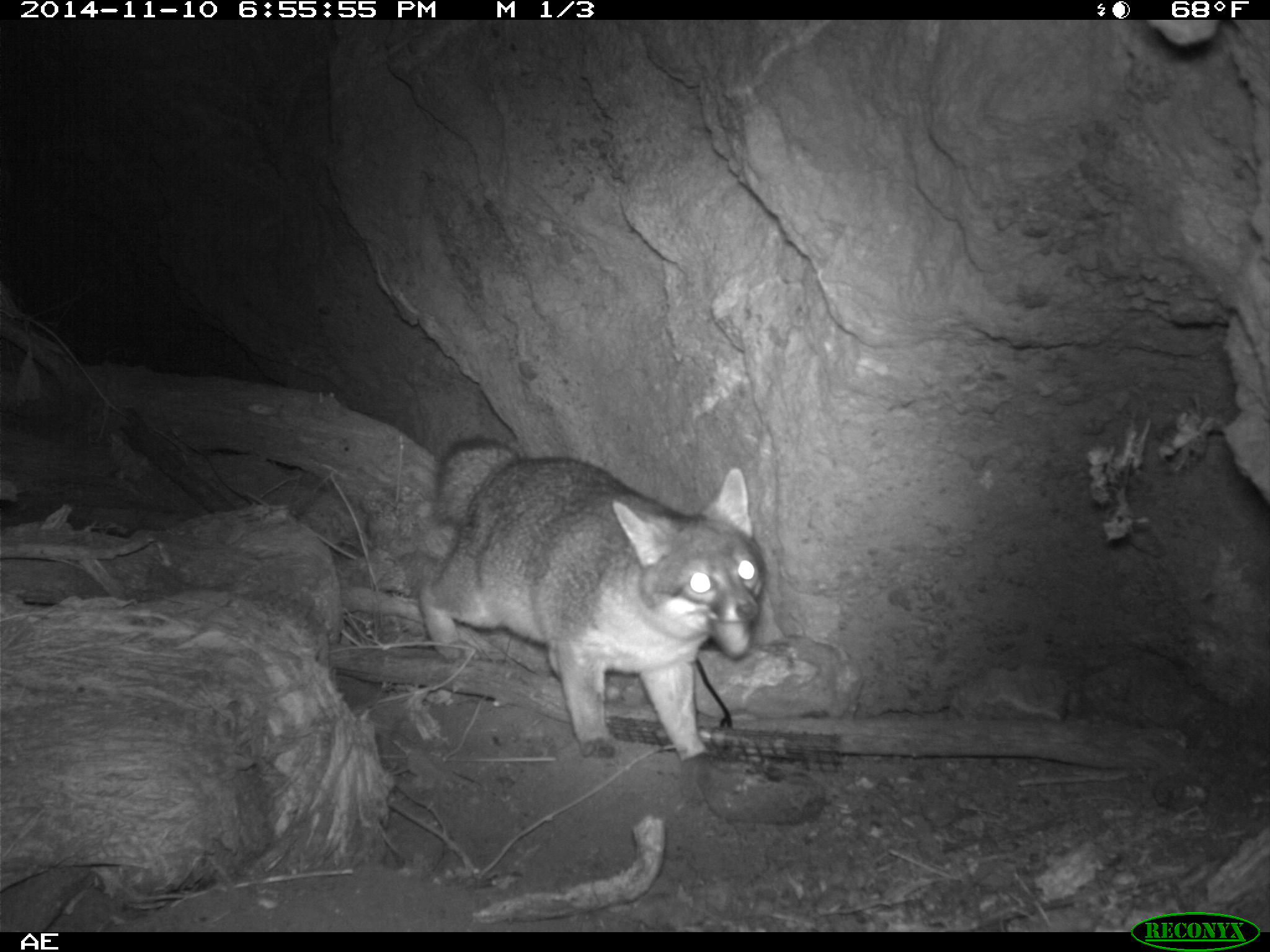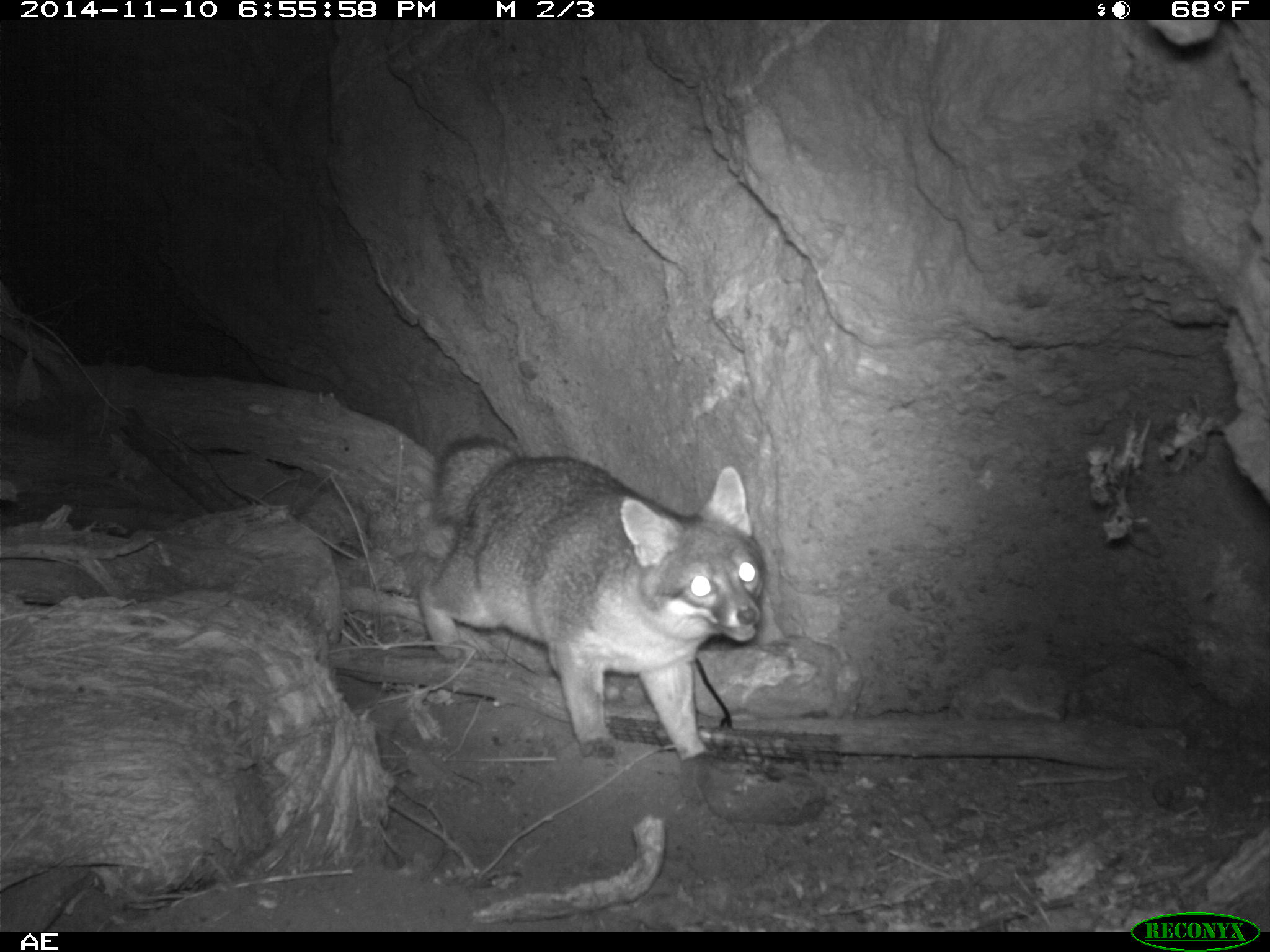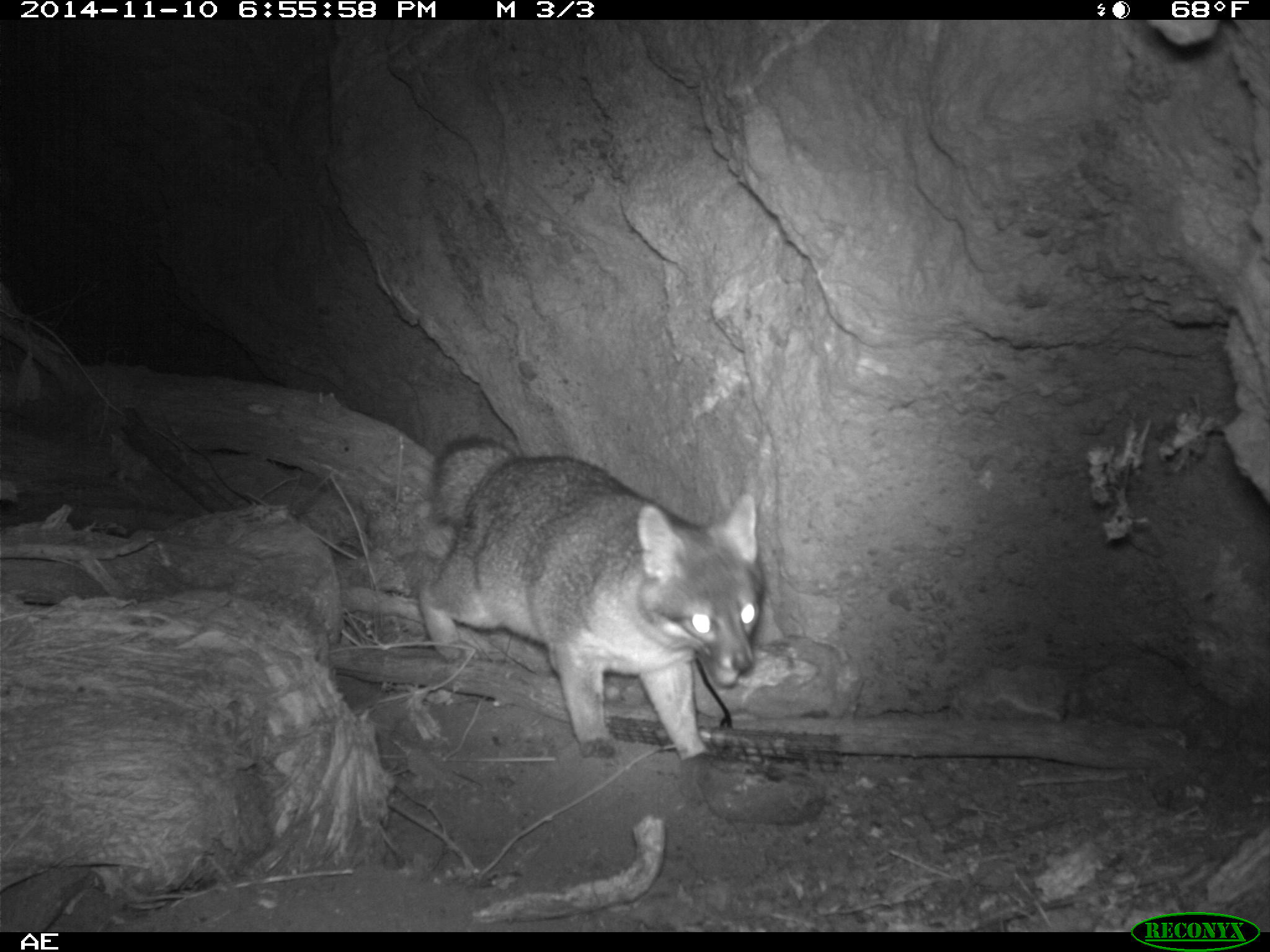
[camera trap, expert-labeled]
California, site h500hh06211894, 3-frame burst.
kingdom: Animalia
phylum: Chordata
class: Mammalia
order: Carnivora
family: Canidae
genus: Urocyon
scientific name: Urocyon littoralis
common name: island fox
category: fox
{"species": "fox (island fox) (Urocyon littoralis)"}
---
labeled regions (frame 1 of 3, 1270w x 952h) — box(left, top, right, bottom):
fox: box(418, 434, 767, 764)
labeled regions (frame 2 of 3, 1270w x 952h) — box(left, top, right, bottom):
fox: box(414, 434, 766, 758)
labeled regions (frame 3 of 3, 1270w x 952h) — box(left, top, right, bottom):
fox: box(414, 433, 764, 764)